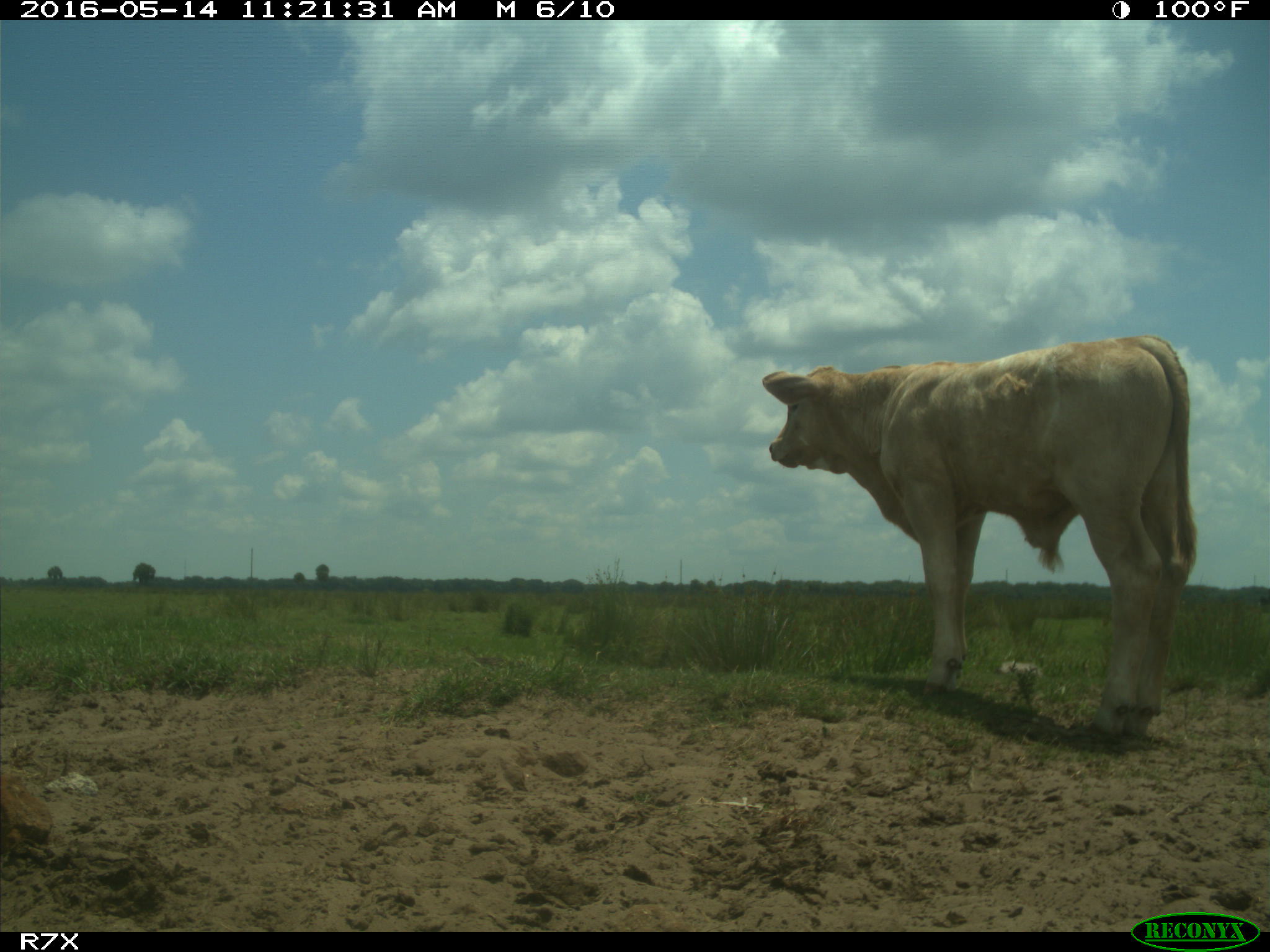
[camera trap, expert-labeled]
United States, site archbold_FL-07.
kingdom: Animalia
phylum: Chordata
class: Mammalia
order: Artiodactyla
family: Bovidae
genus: Bos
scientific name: Bos taurus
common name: domestic cow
Bos taurus (domestic cow).